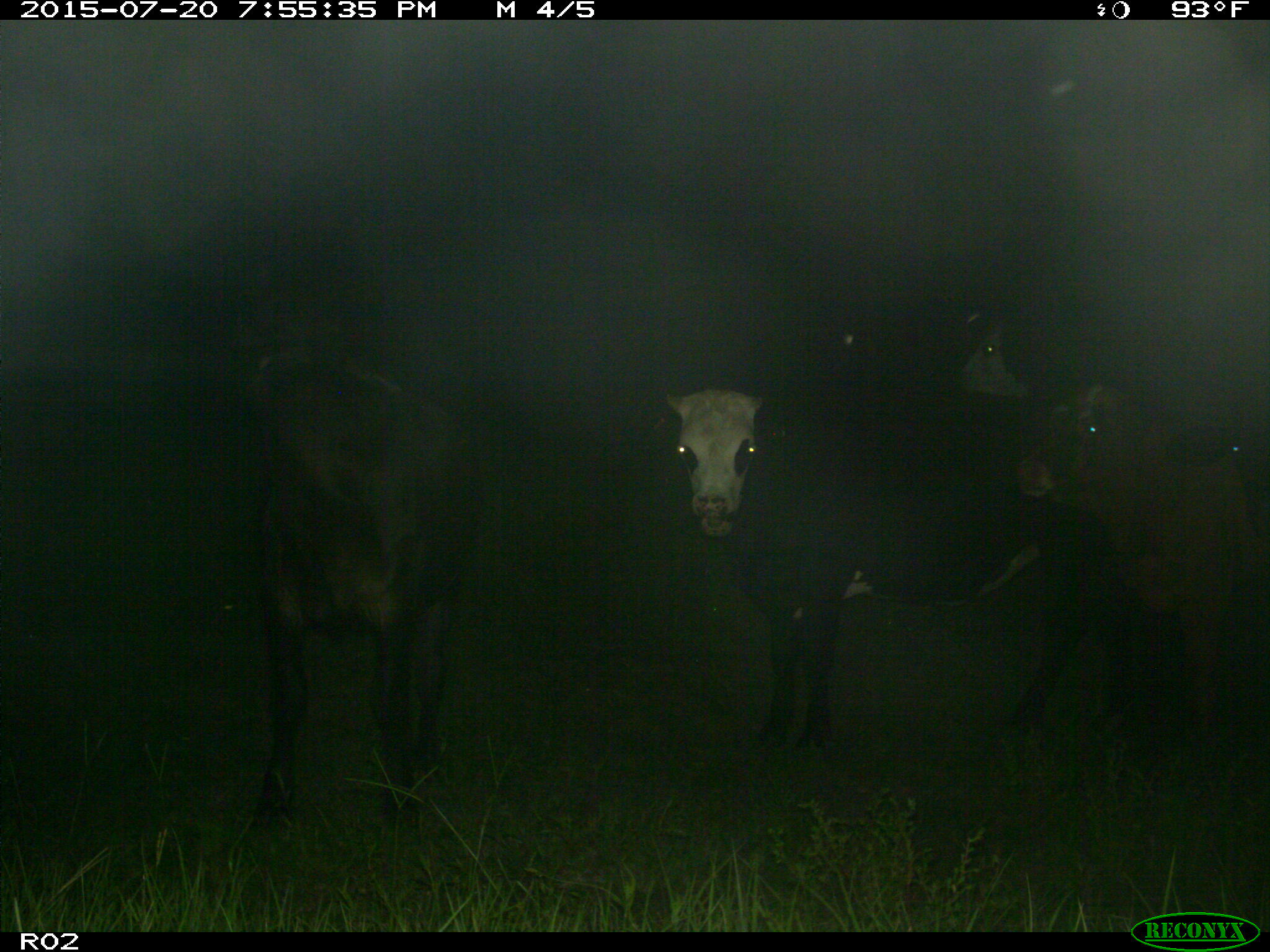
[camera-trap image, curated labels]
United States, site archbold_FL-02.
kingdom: Animalia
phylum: Chordata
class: Mammalia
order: Artiodactyla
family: Bovidae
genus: Bos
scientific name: Bos taurus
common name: domestic cow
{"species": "Bos taurus (domestic cow)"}